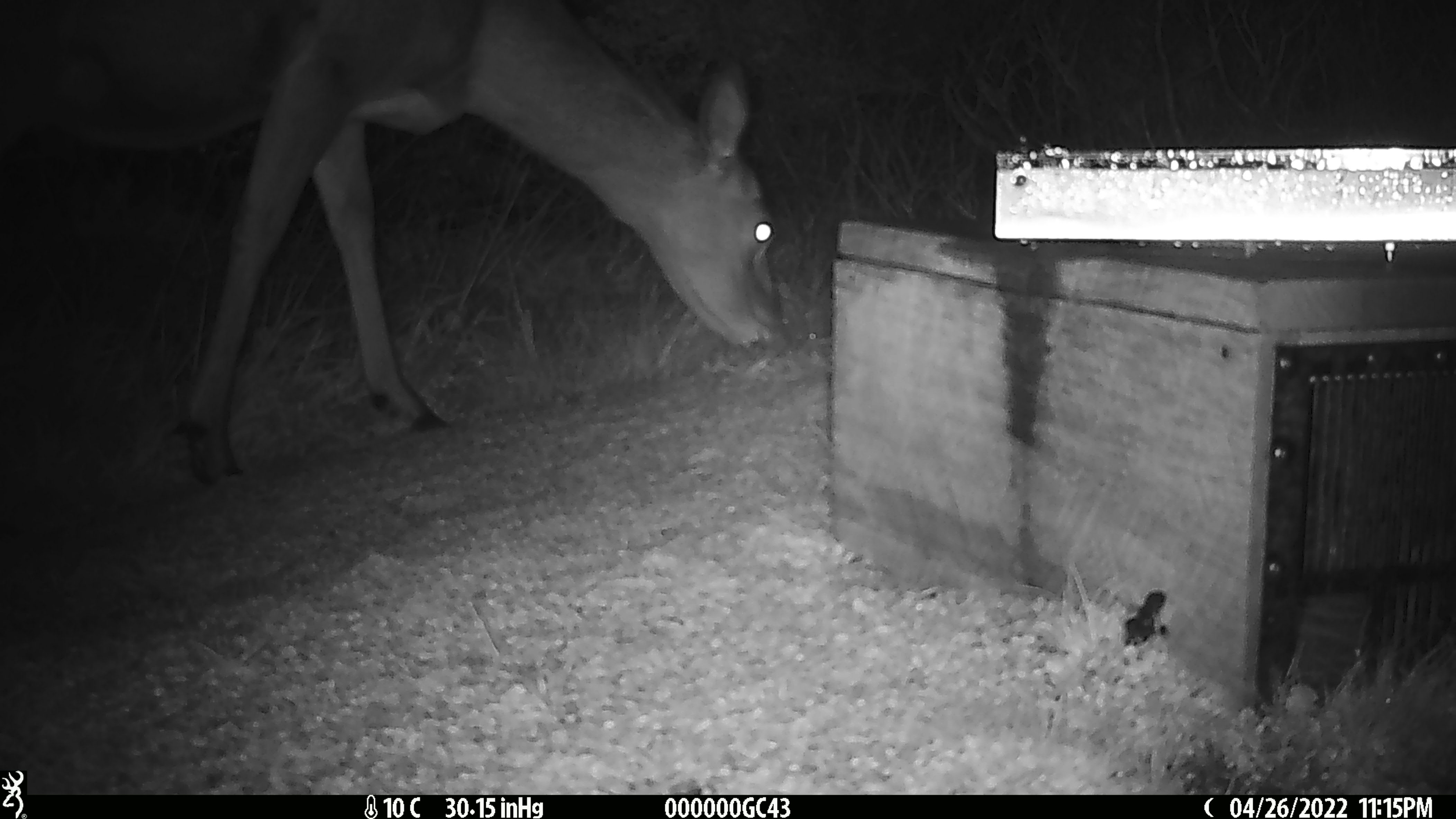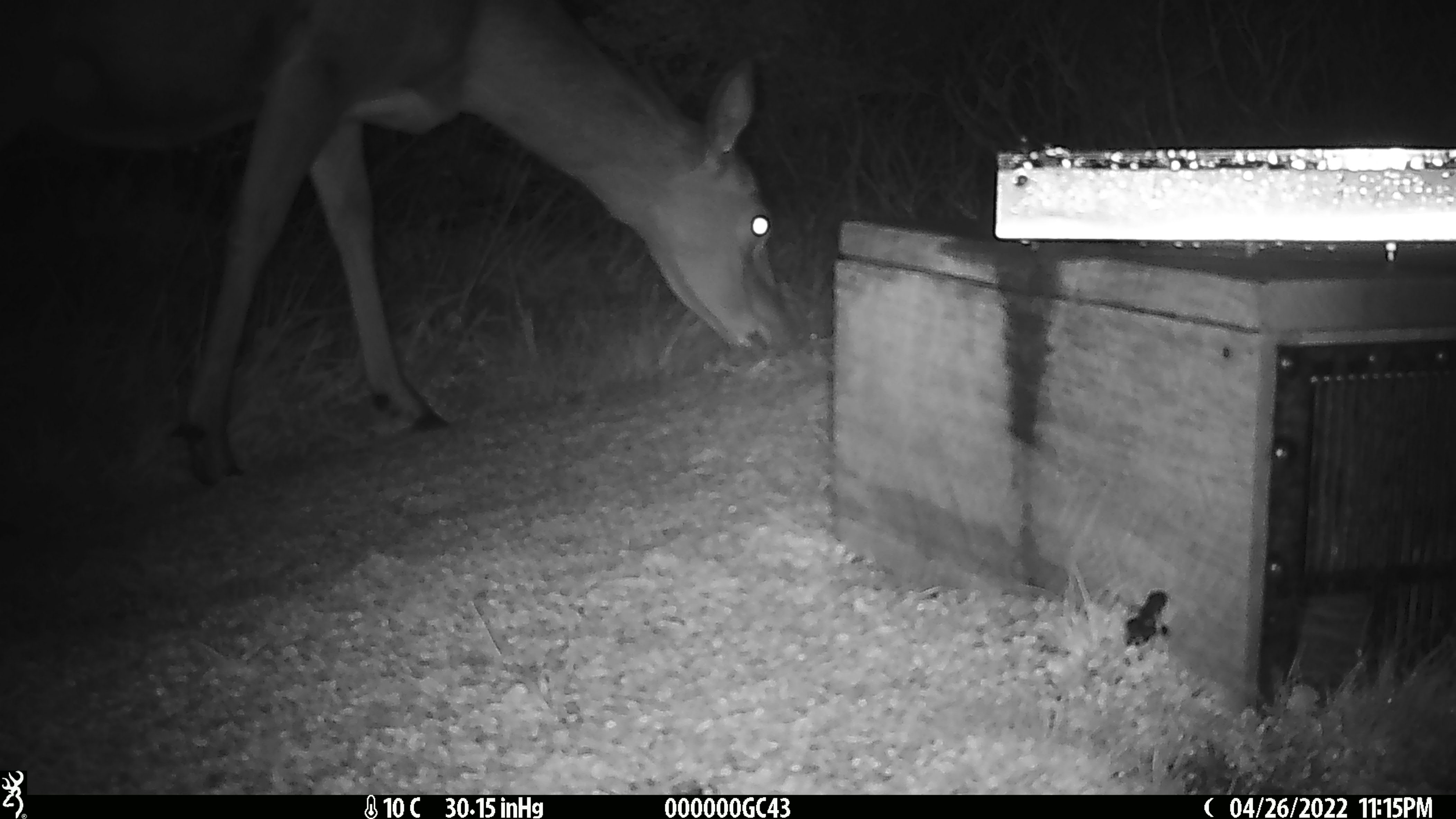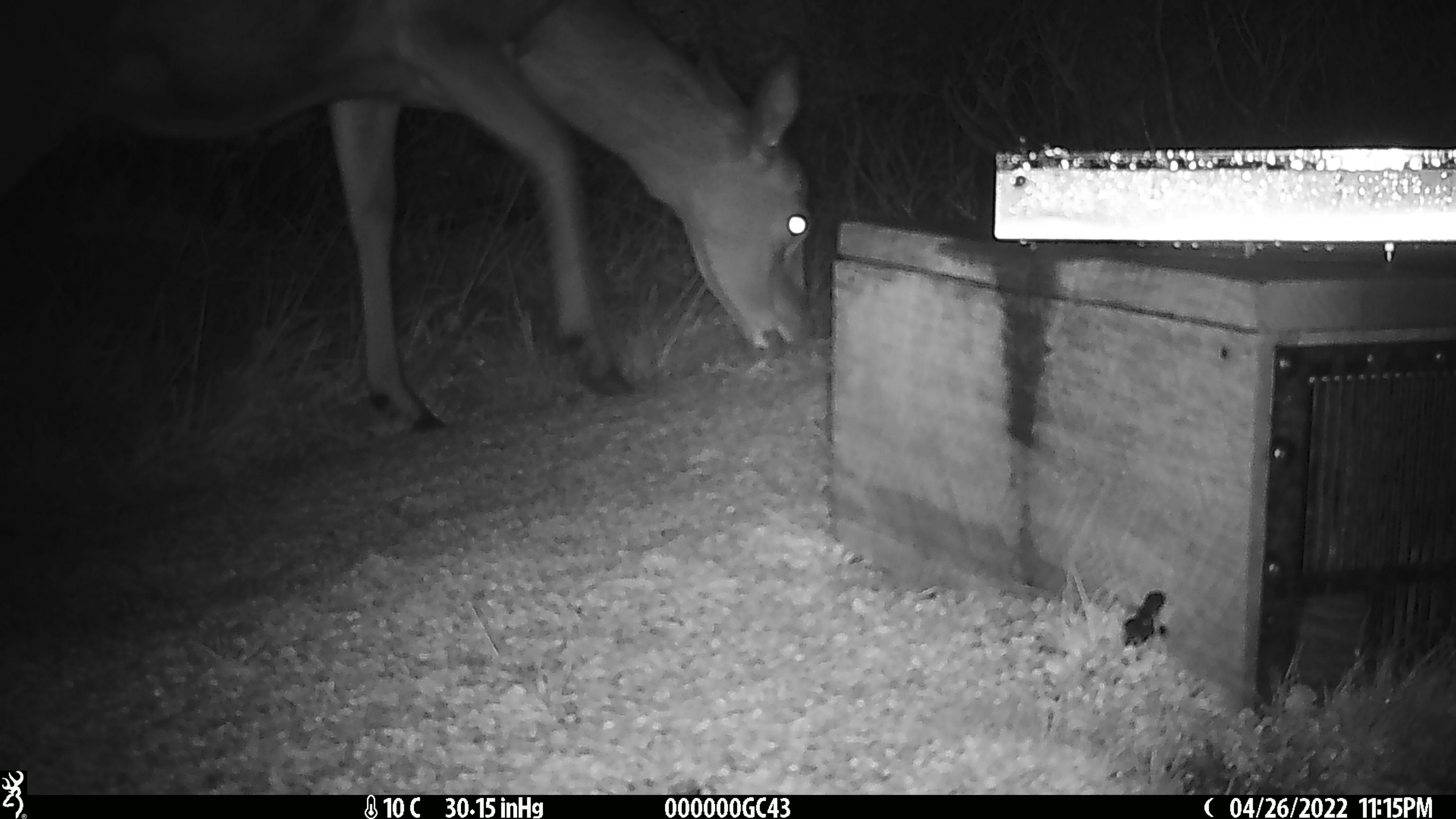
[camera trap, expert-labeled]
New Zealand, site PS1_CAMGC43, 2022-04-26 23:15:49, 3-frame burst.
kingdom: Animalia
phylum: Chordata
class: Mammalia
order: Artiodactyla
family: Cervidae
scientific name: Cervidae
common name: deer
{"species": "deer (Cervidae)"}